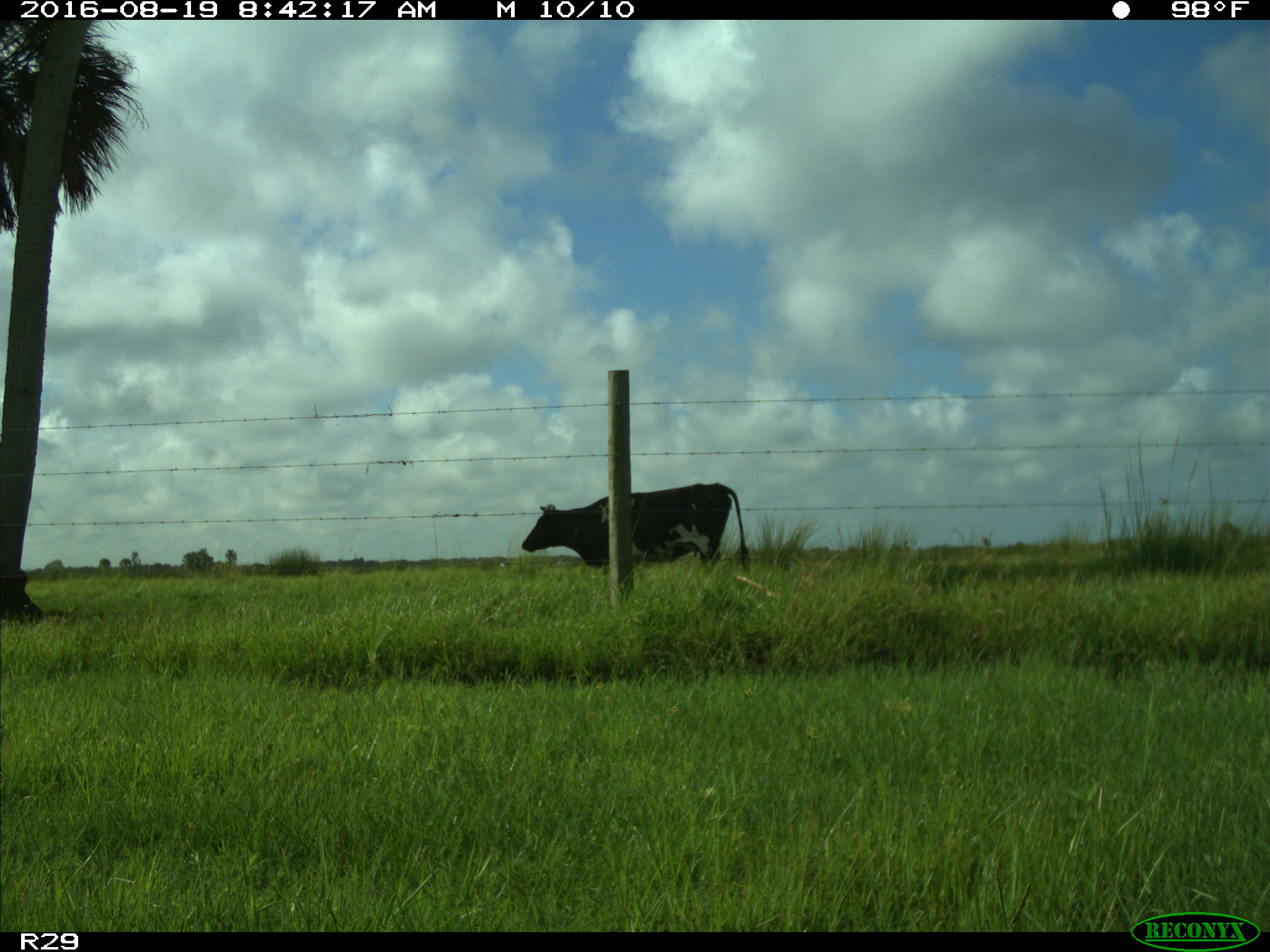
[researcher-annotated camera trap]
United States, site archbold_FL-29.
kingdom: Animalia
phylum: Chordata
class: Mammalia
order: Artiodactyla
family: Bovidae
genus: Bos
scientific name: Bos taurus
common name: domestic cow